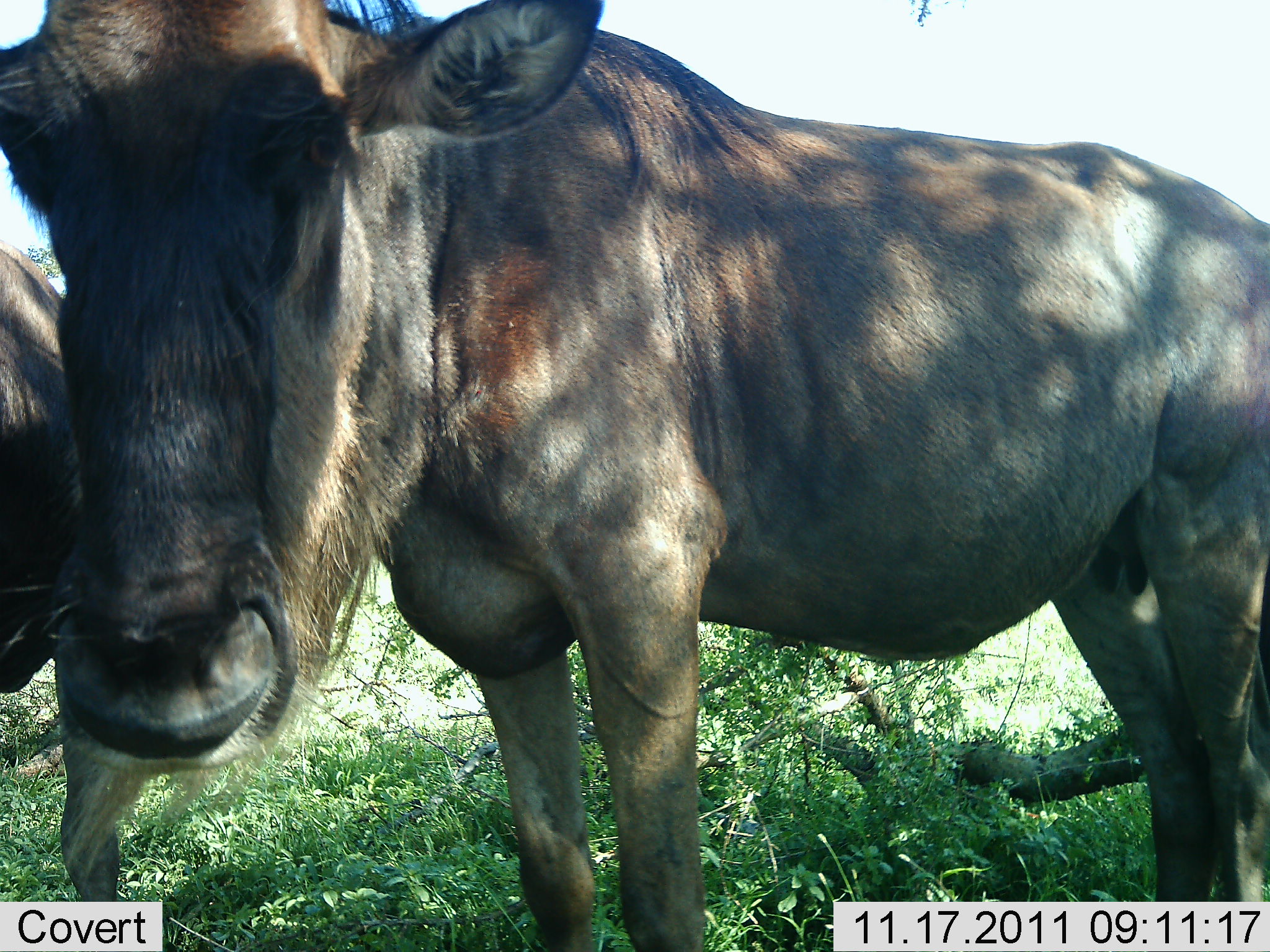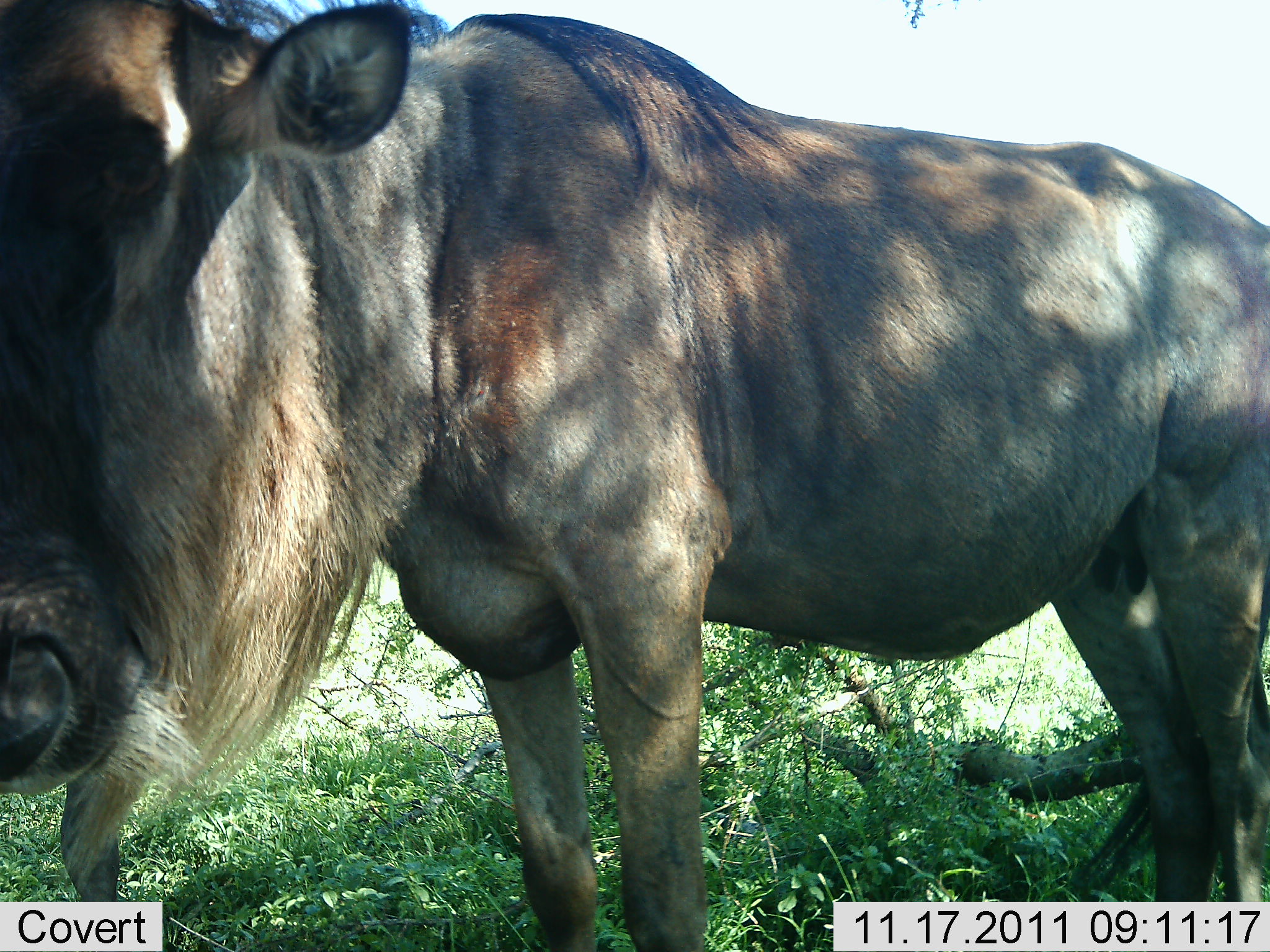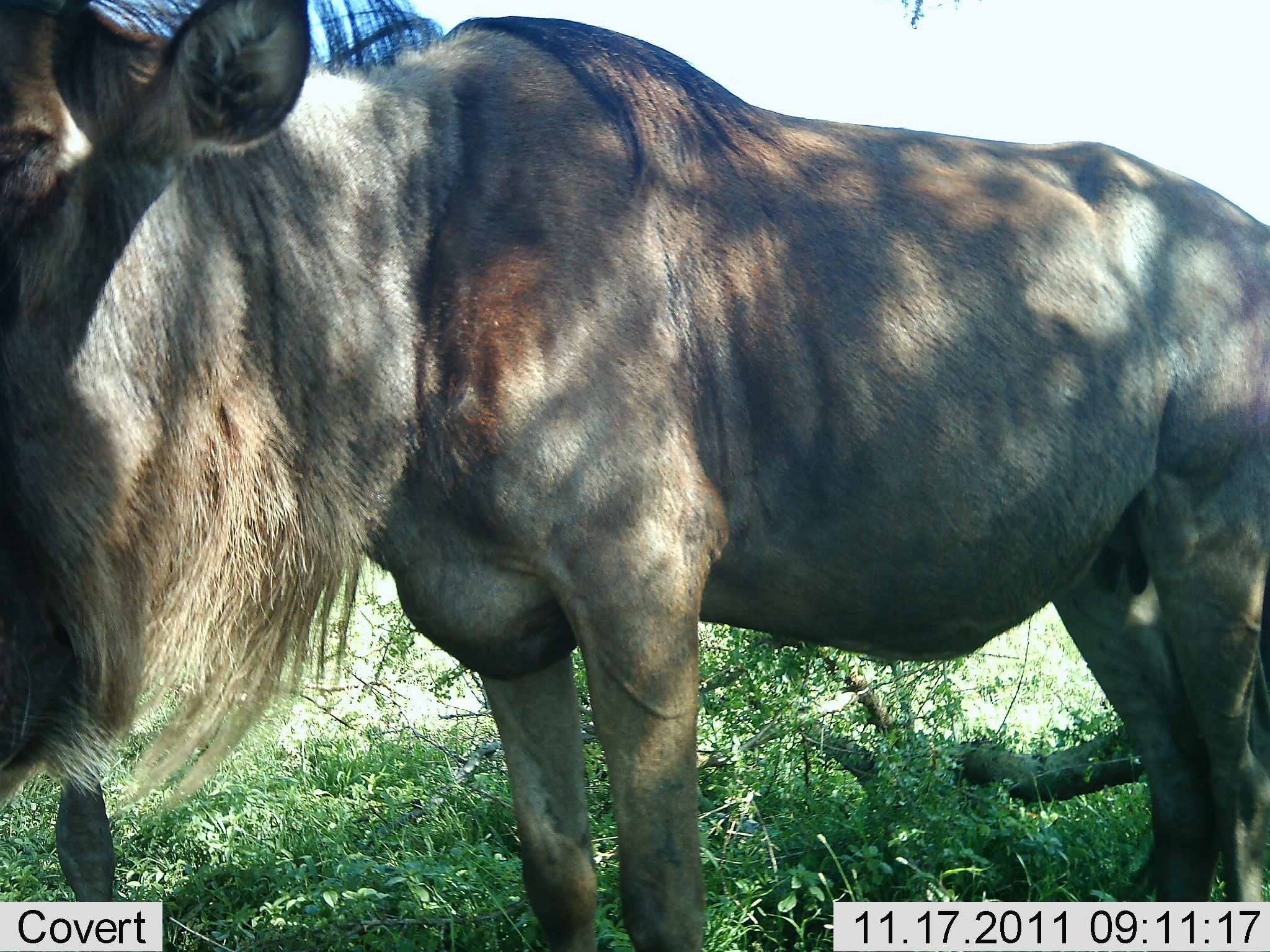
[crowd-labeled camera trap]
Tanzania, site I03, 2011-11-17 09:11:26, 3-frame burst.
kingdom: Animalia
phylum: Chordata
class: Mammalia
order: Artiodactyla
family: Bovidae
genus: Connochaetes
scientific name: Connochaetes taurinus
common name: blue wildebeest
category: wildebeest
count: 2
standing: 100%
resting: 0%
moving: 0%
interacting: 0%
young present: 0%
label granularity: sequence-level